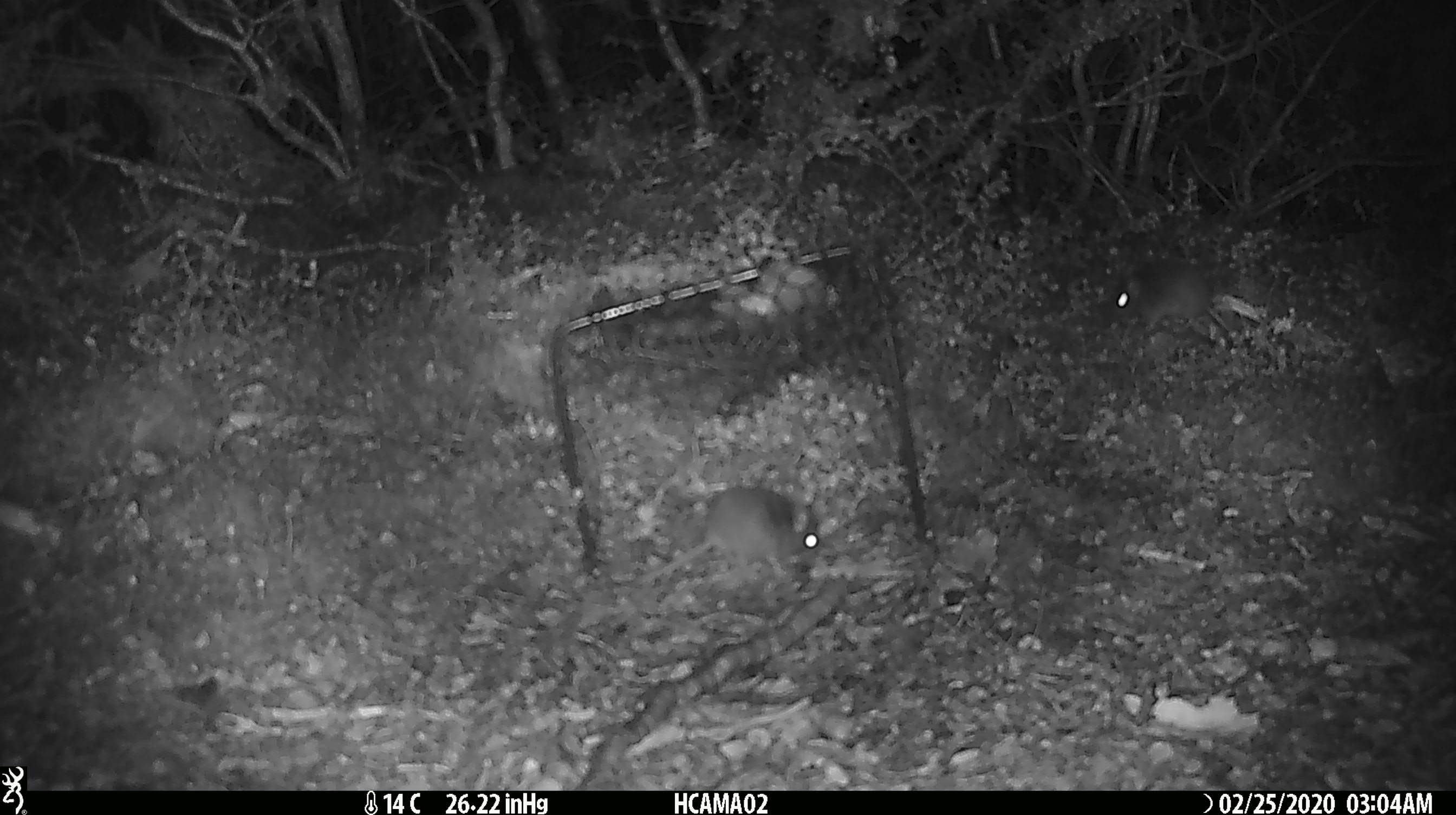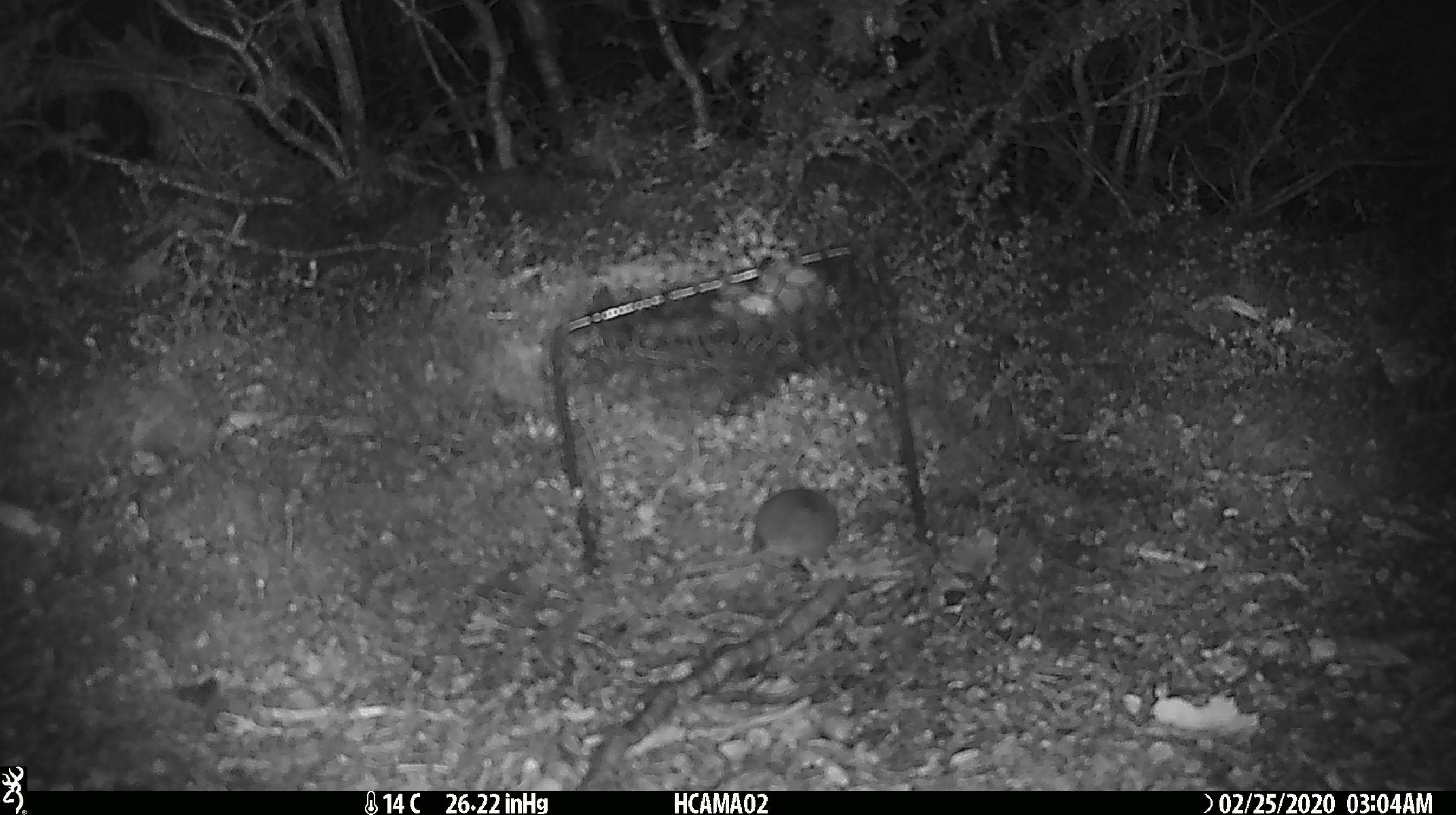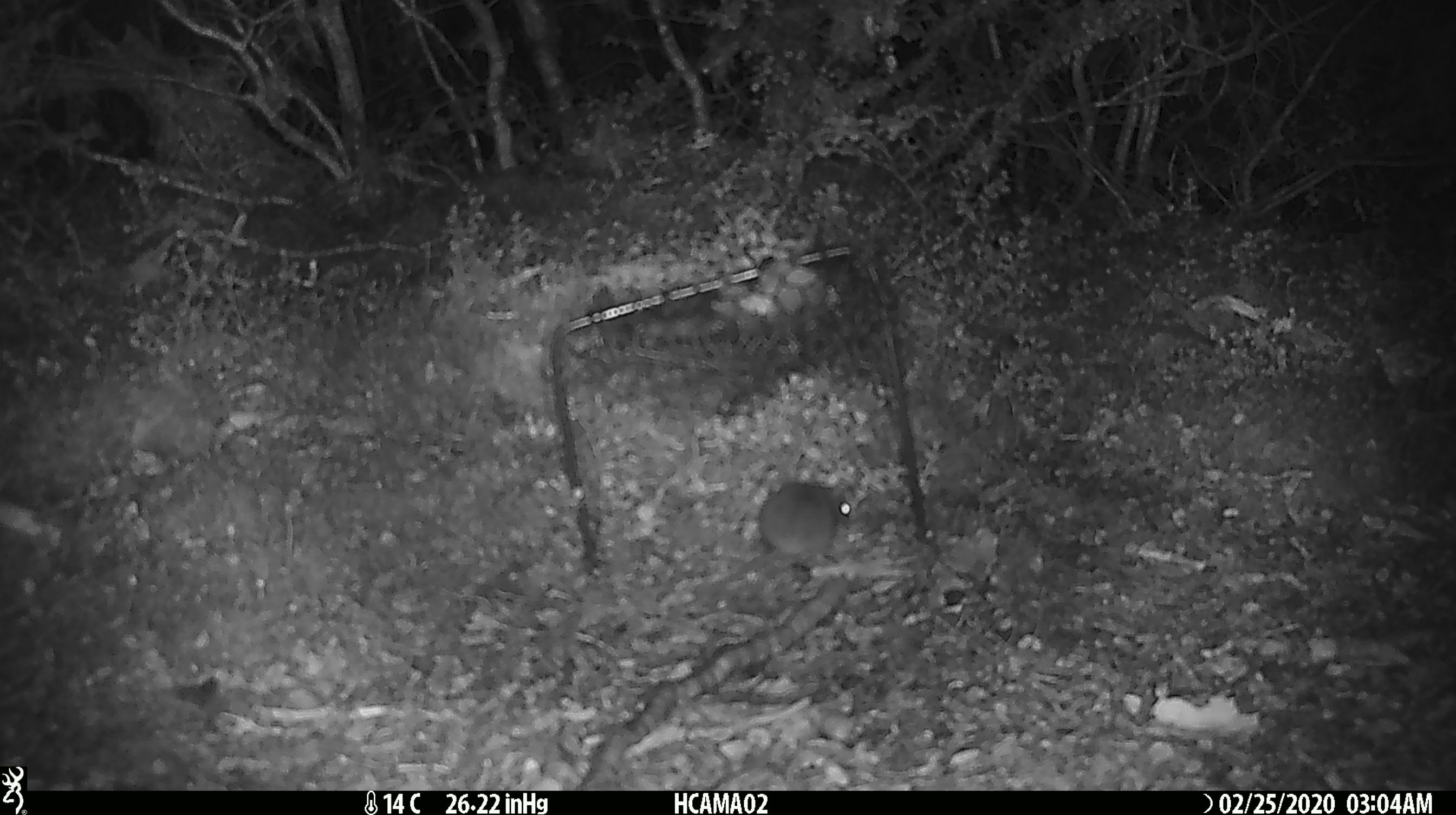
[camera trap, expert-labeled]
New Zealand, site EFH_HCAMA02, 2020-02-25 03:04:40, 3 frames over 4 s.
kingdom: Animalia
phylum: Chordata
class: Mammalia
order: Rodentia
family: Muridae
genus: Mus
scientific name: Mus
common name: mouse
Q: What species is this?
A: Mouse (Mus).